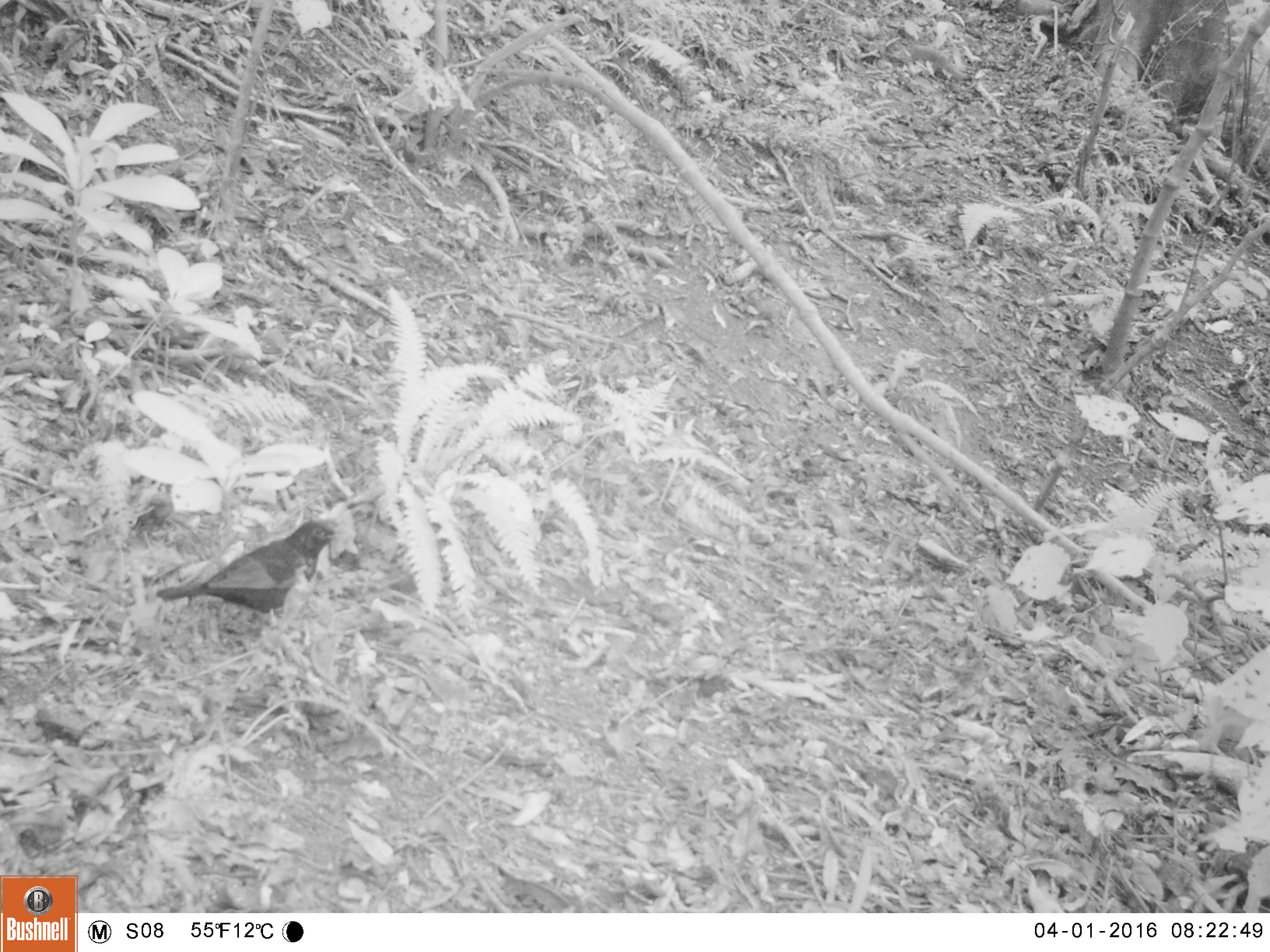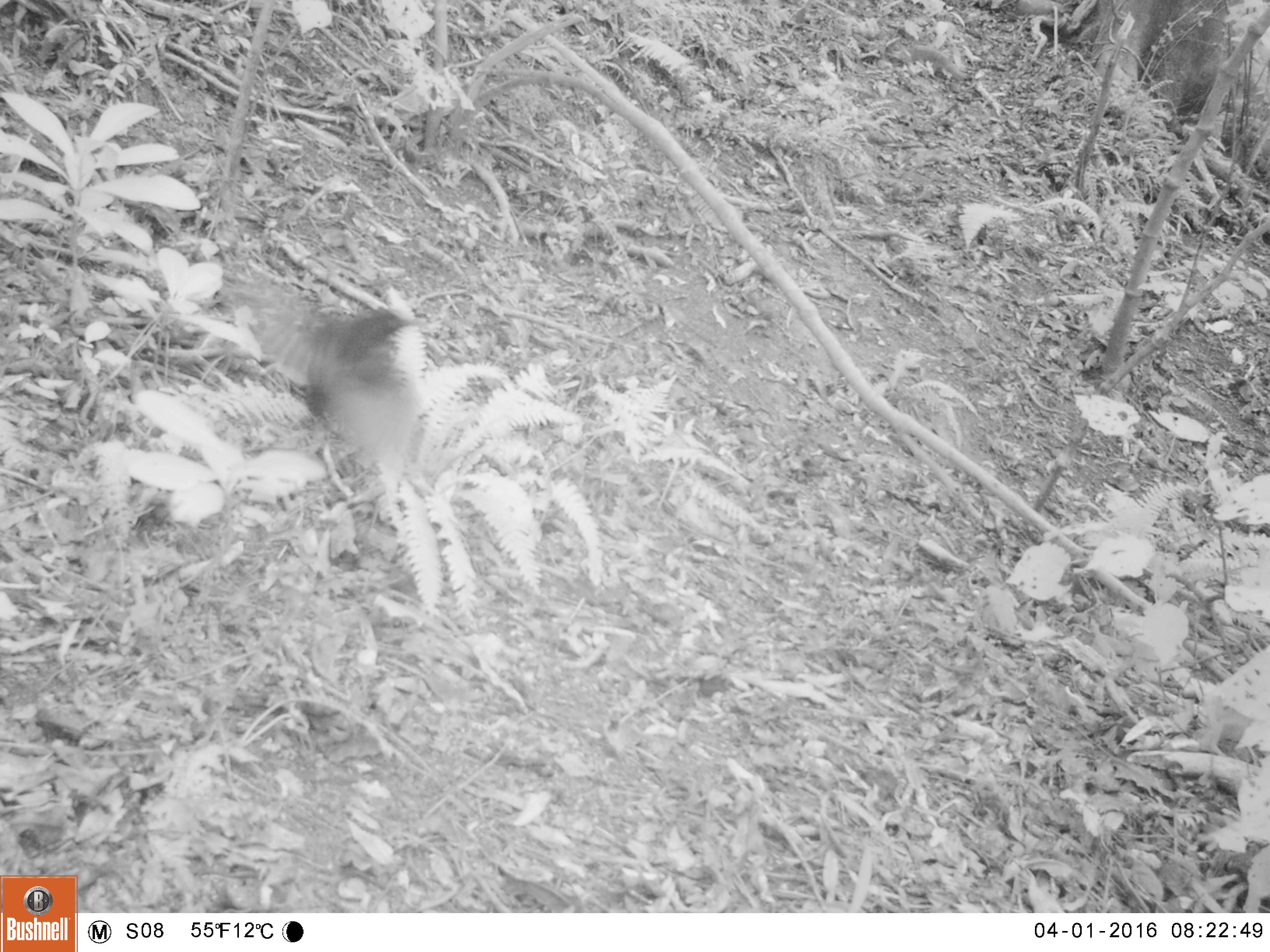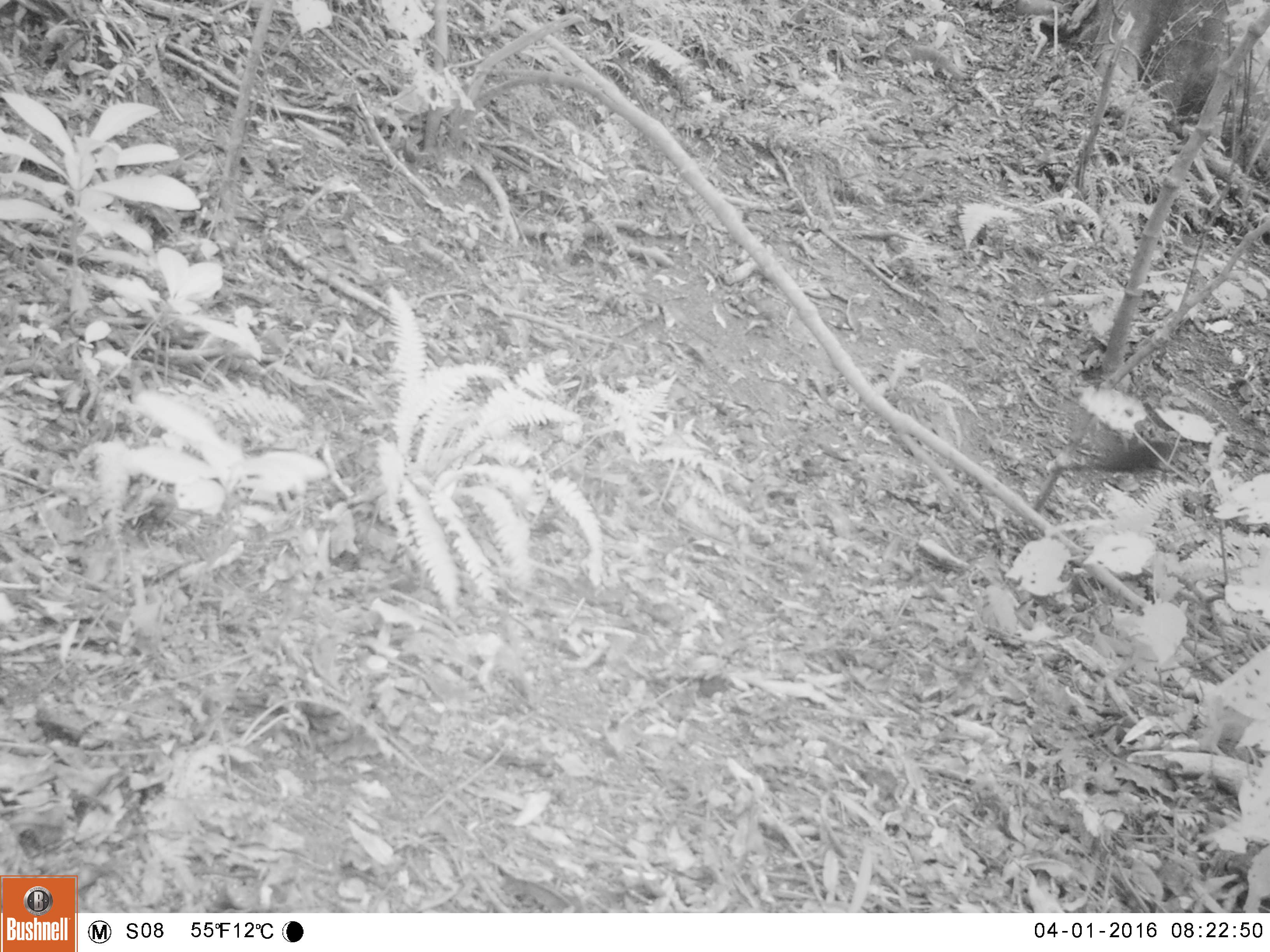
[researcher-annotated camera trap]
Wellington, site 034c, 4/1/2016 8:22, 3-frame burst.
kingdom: Animalia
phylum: Chordata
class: Aves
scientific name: Aves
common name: bird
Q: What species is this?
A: Bird (Aves).